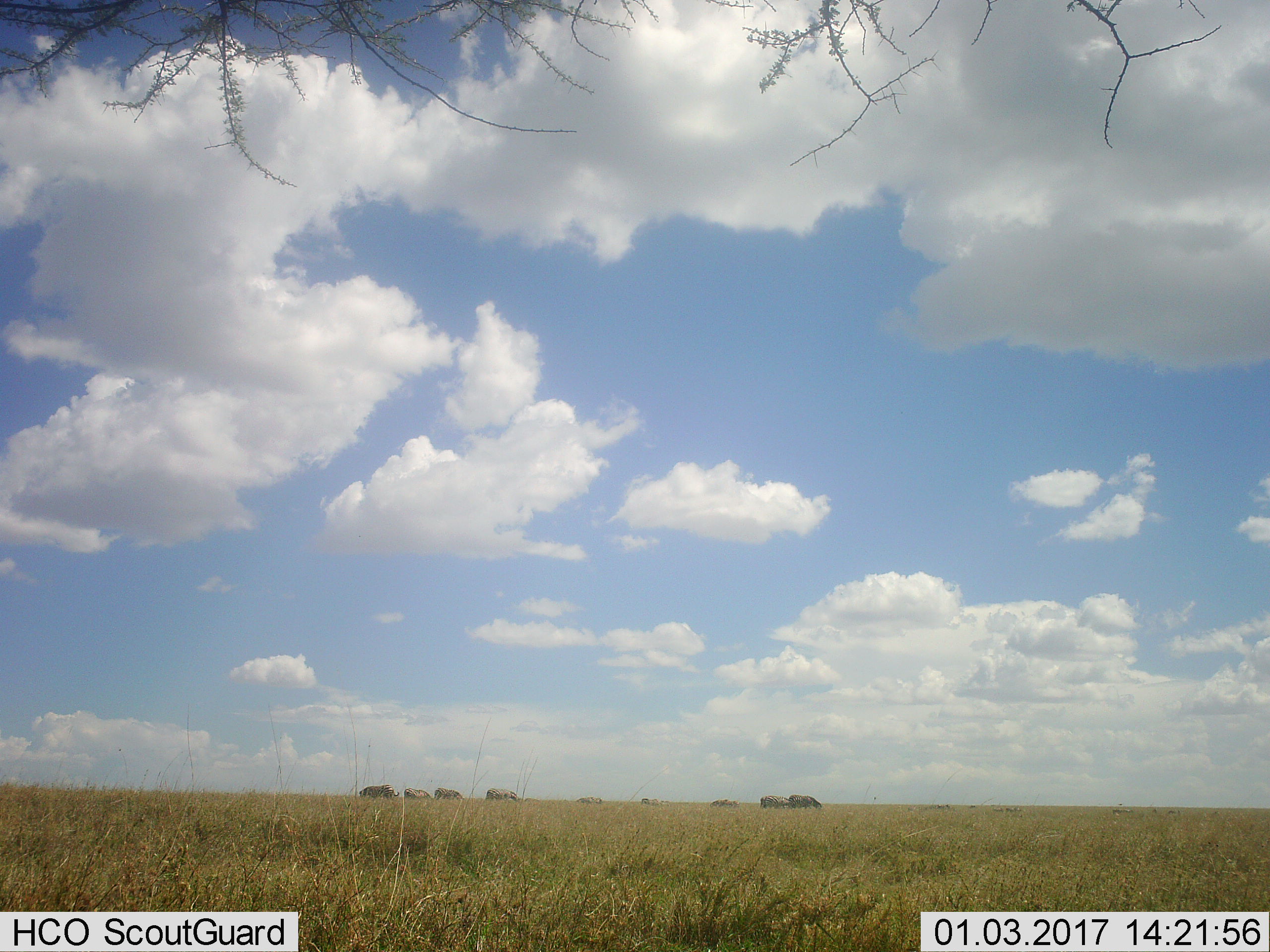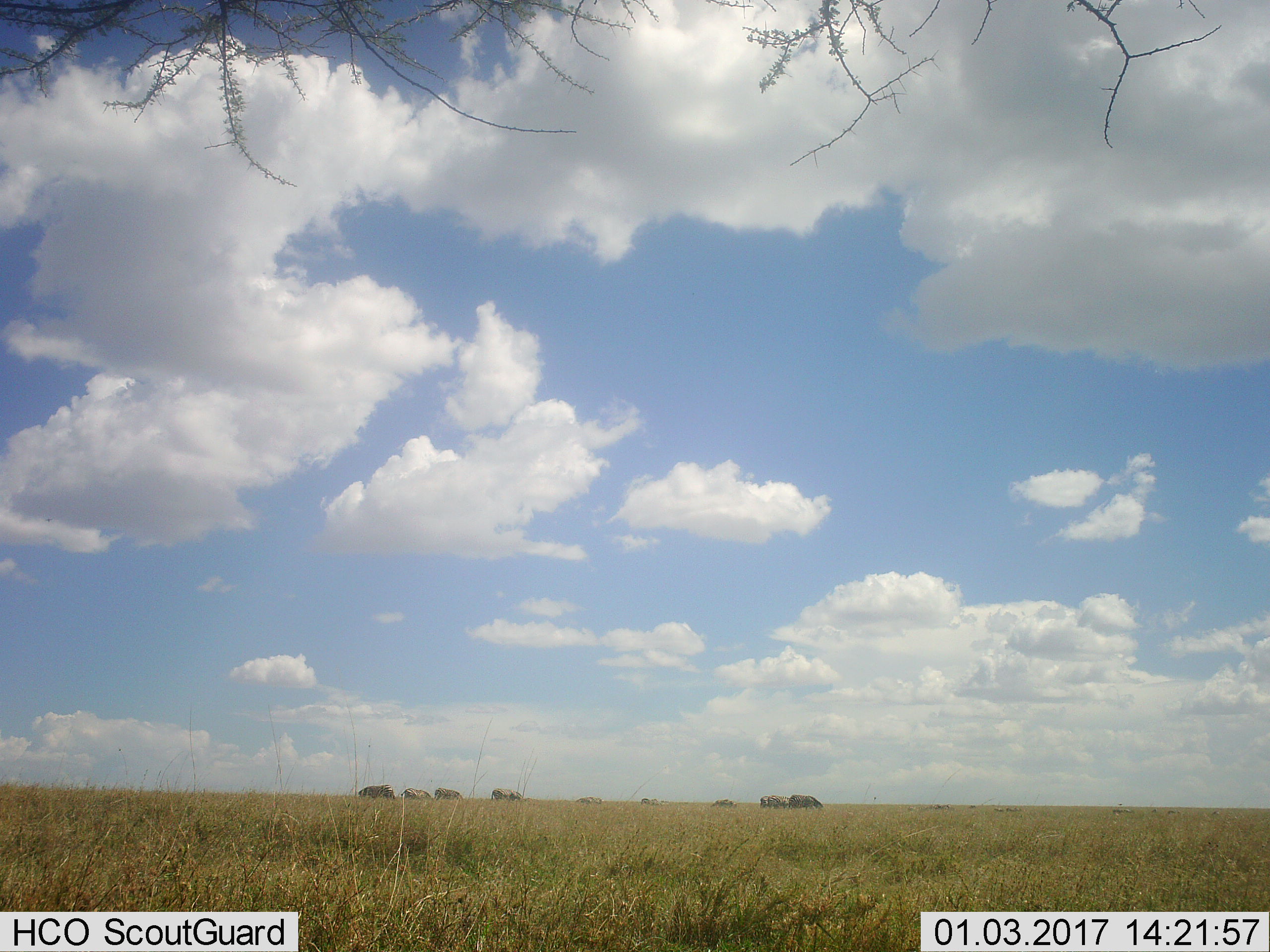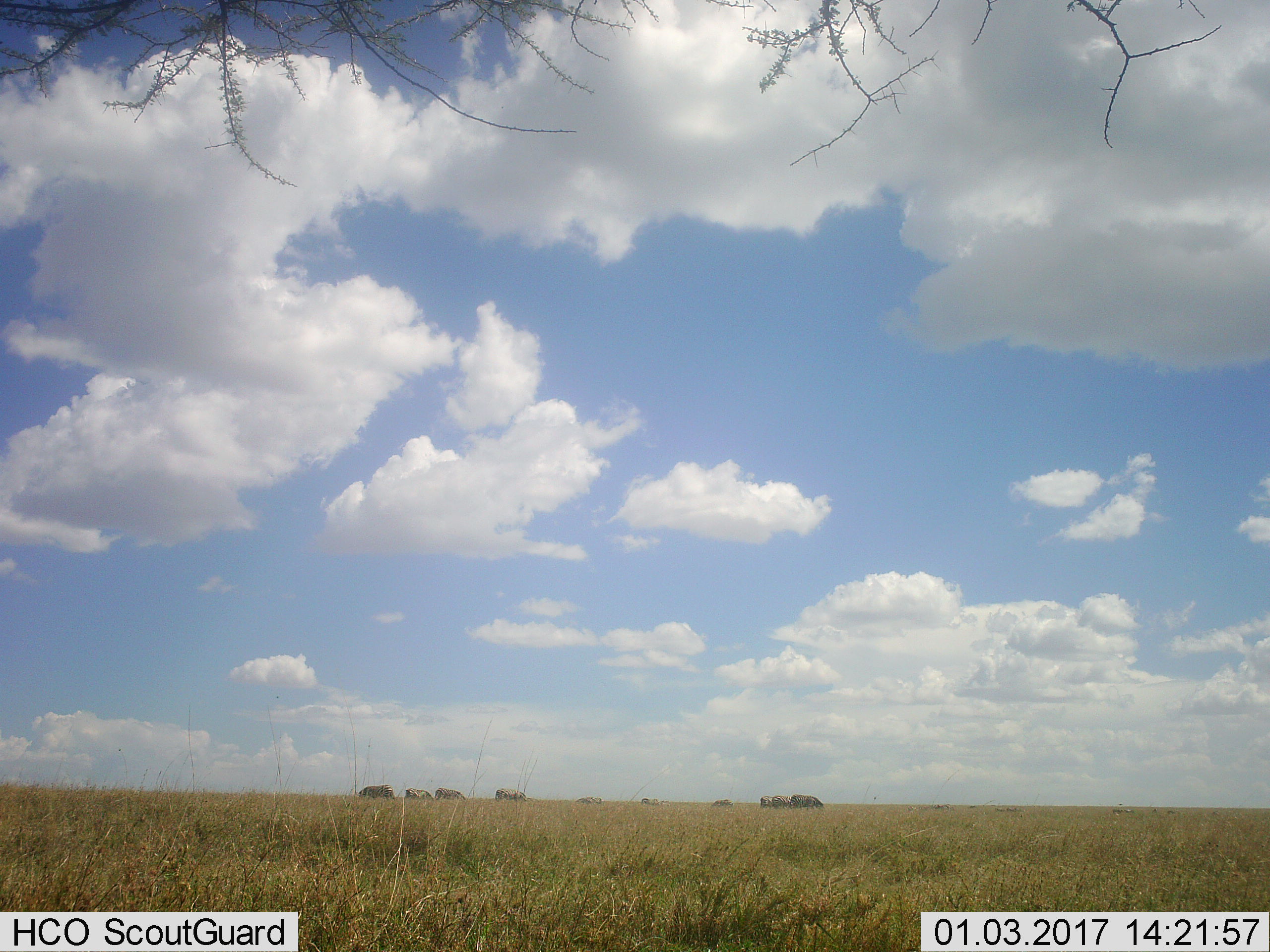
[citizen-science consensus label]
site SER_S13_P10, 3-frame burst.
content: unidentified animal